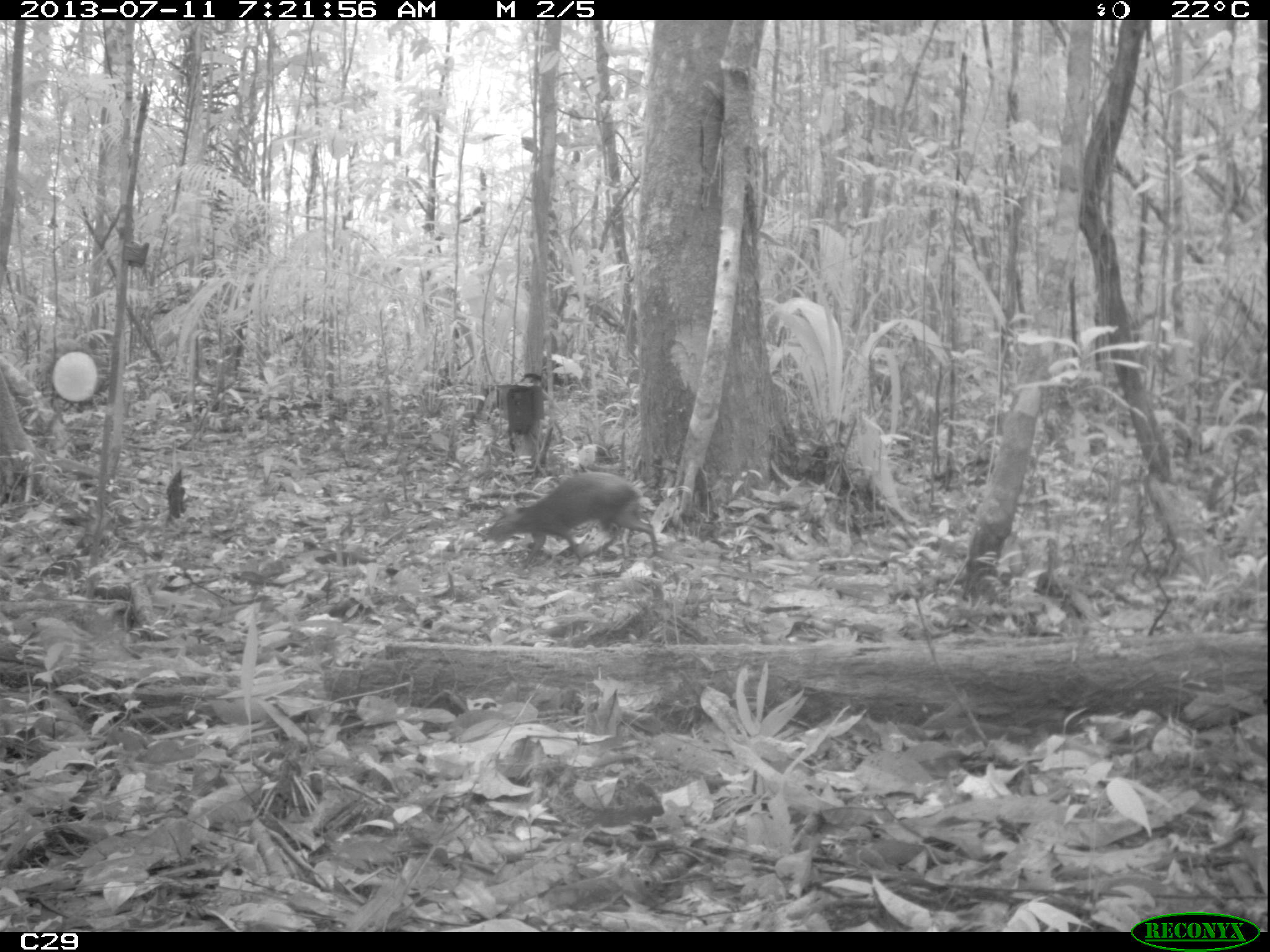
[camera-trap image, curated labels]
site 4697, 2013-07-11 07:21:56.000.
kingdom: Animalia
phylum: Chordata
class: Mammalia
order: Rodentia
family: Dasyproctidae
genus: Dasyprocta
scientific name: Dasyprocta leporina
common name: red-rumped agouti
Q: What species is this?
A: Dasyprocta leporina (red-rumped agouti).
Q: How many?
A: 1.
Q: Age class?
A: Adult.